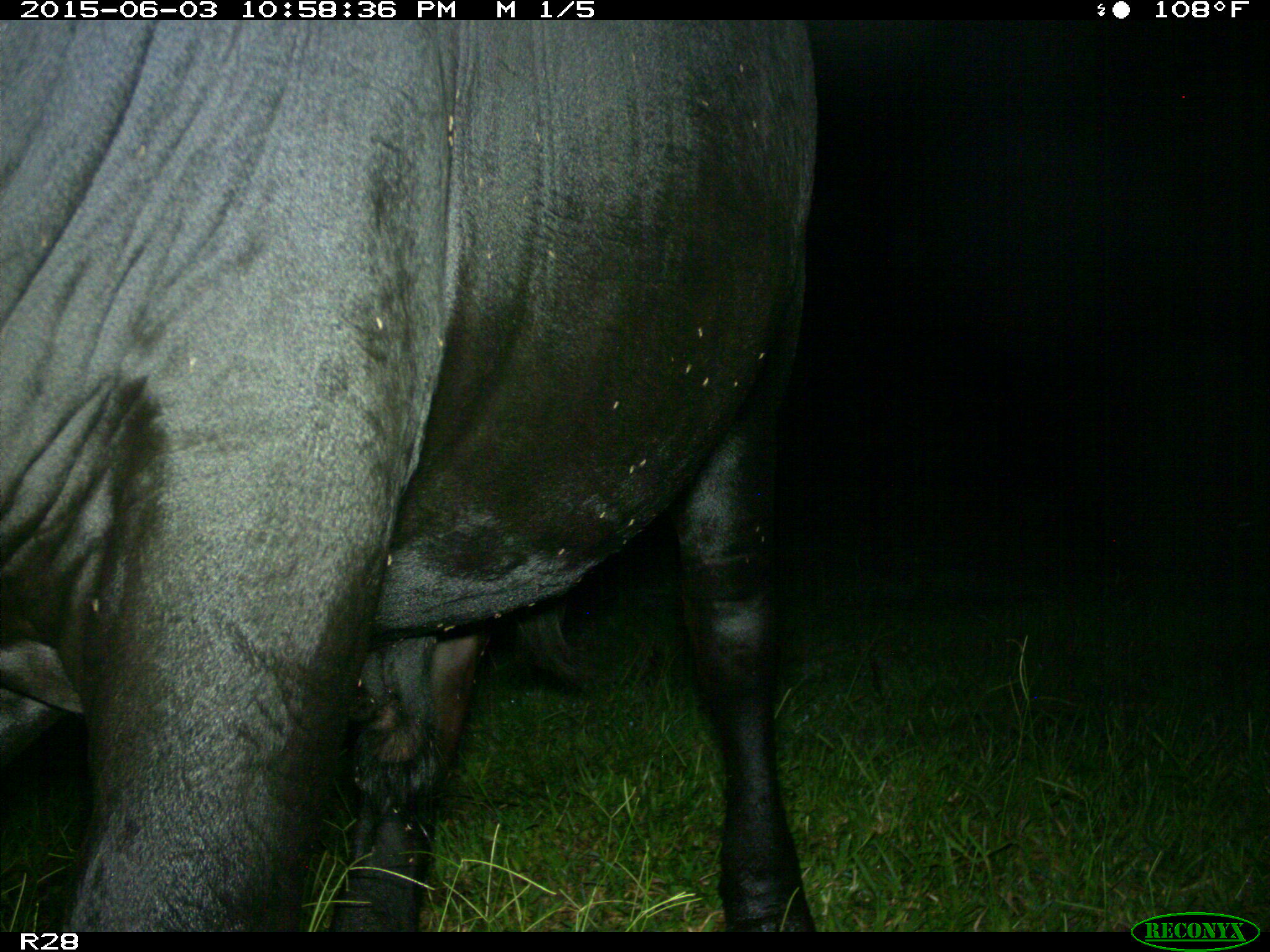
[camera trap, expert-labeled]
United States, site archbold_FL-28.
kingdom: Animalia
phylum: Chordata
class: Mammalia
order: Artiodactyla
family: Bovidae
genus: Bos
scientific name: Bos taurus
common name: domestic cow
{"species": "Bos taurus (domestic cow)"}